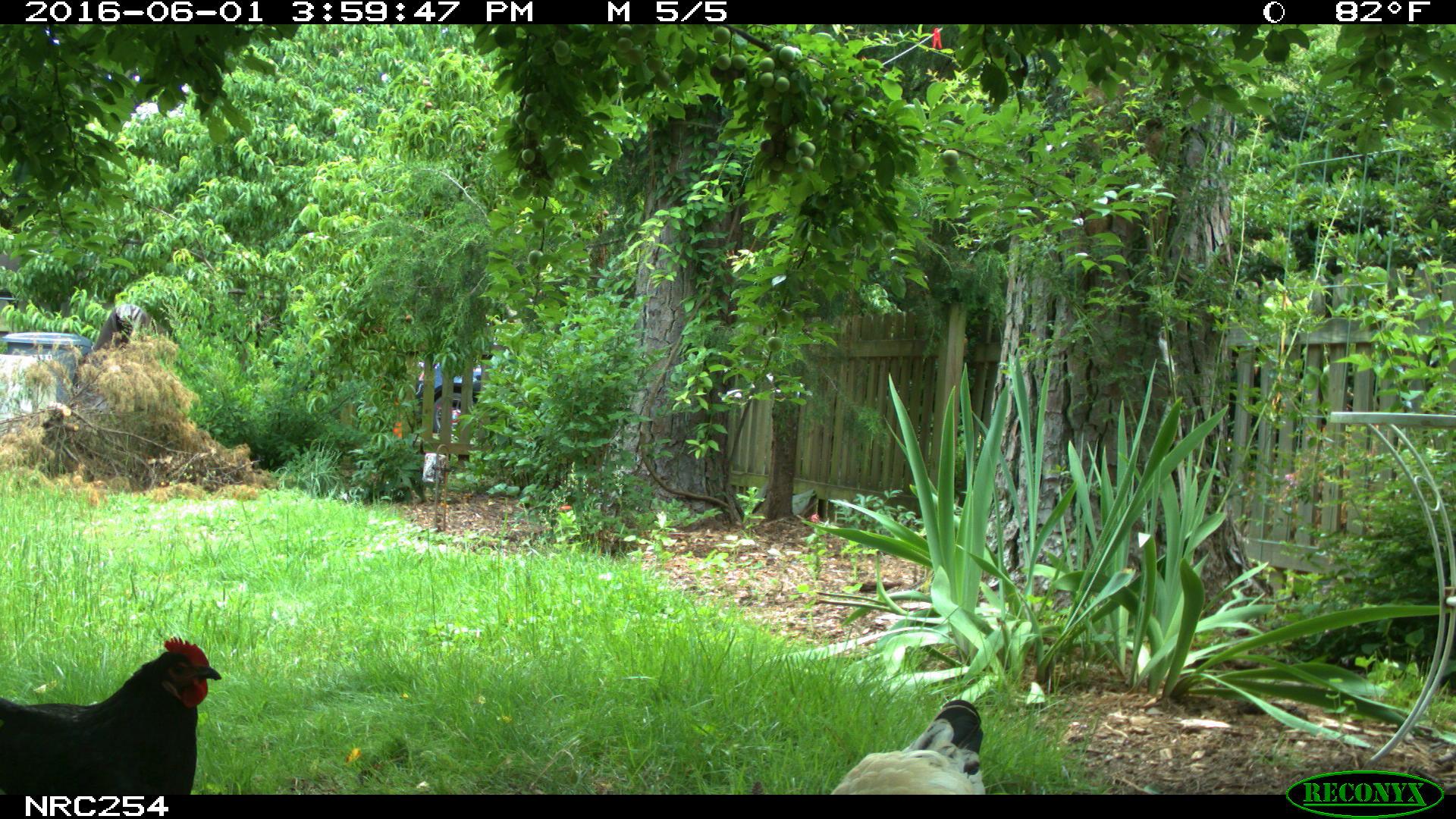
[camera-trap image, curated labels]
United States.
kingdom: Animalia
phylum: Chordata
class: Aves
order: Galliformes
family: Phasianidae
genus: Gallus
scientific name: Gallus gallus domesticus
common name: domestic chicken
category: Chicken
Chicken (domestic chicken) (Gallus gallus domesticus).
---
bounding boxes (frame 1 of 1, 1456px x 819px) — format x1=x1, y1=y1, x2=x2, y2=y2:
Chicken: x1=4, y1=634, x2=230, y2=788; x1=834, y1=697, x2=1000, y2=794